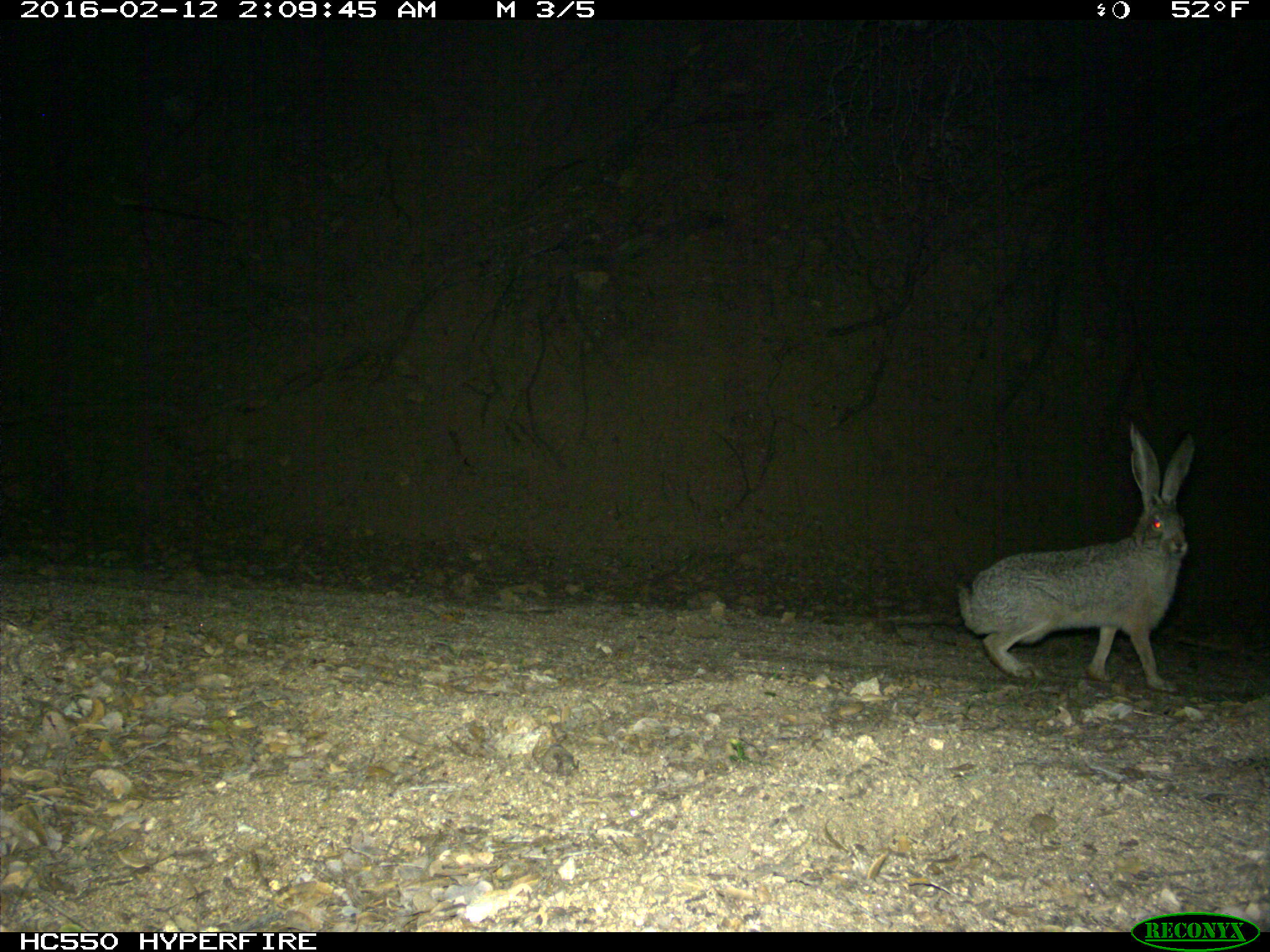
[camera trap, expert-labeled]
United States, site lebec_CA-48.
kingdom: Animalia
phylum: Chordata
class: Mammalia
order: Lagomorpha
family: Leporidae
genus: Lepus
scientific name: Lepus californicus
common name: black-tailed jackrabbit